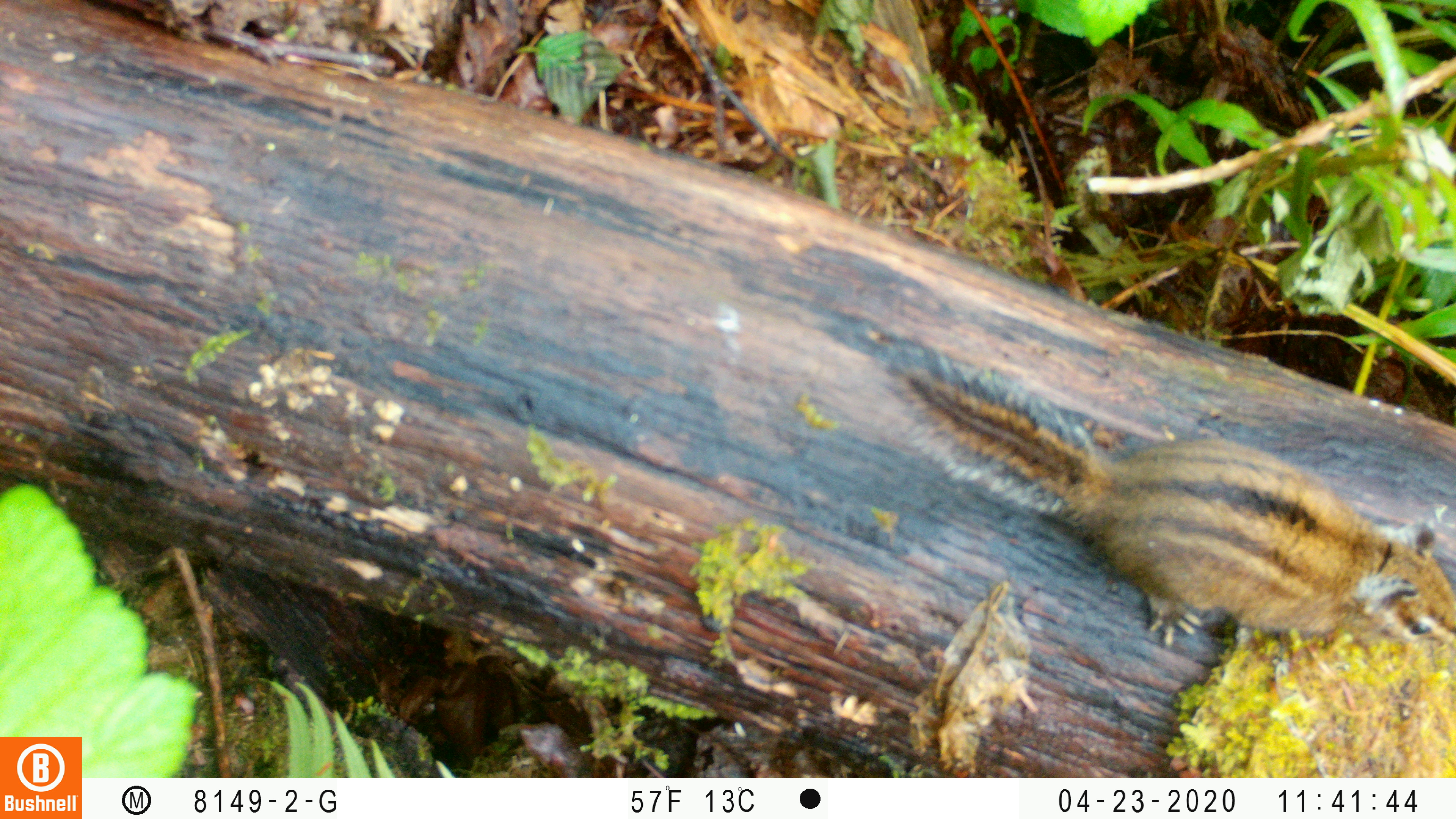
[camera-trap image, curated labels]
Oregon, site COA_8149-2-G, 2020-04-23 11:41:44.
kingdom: Animalia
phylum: Chordata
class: Mammalia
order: Rodentia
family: Sciuridae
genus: Neotamias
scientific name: Neotamias townsendii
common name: townsend's chipmunk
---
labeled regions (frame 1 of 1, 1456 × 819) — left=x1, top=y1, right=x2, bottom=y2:
townsend's chipmunk: left=863, top=332, right=1447, bottom=655